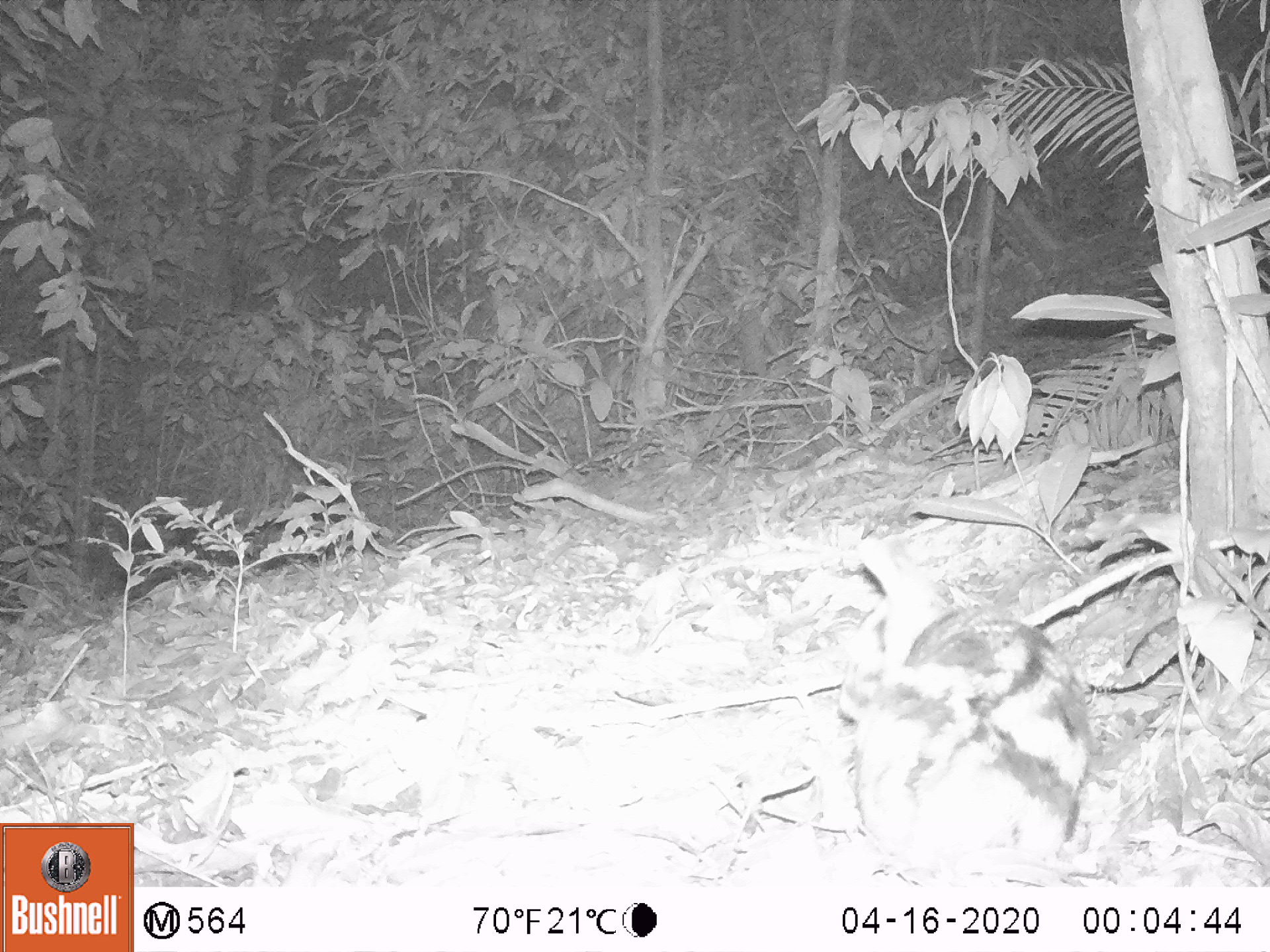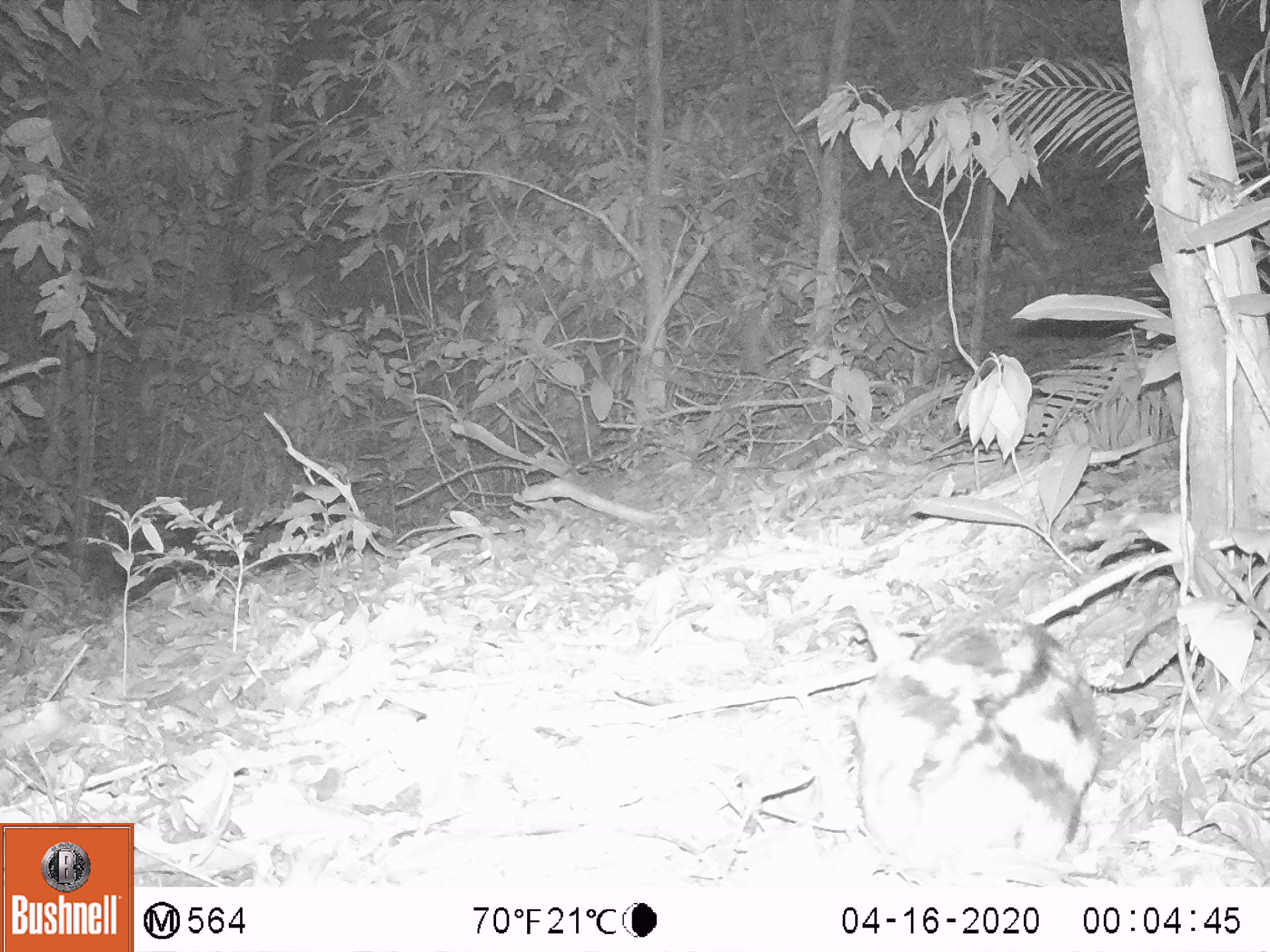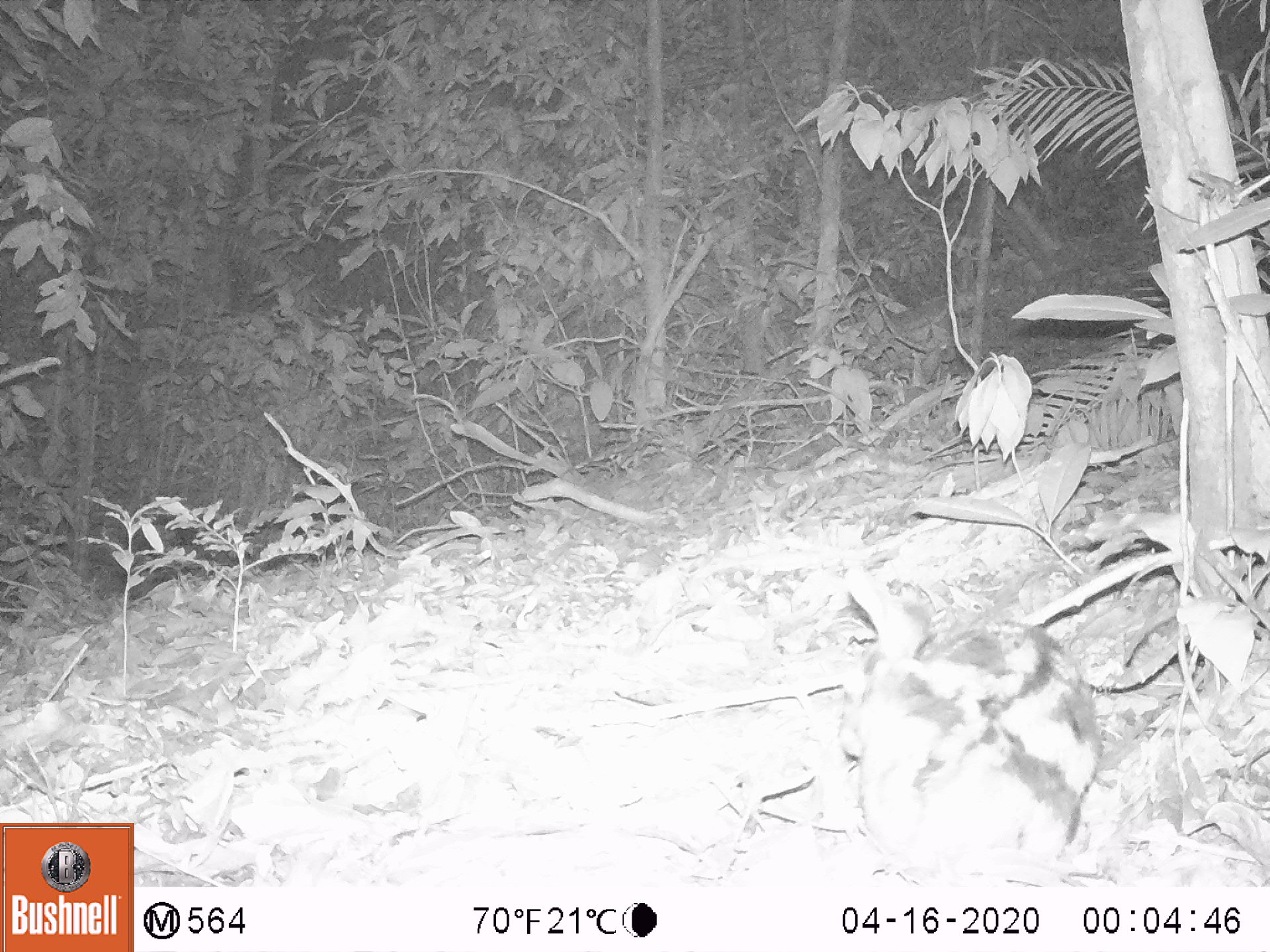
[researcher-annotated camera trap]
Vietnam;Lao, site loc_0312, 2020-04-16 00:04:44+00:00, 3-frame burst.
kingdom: Animalia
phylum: Chordata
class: Mammalia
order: Lagomorpha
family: Leporidae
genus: Nesolagus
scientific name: Nesolagus timminsi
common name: annamite striped rabbit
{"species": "annamite striped rabbit (Nesolagus timminsi)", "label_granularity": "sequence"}